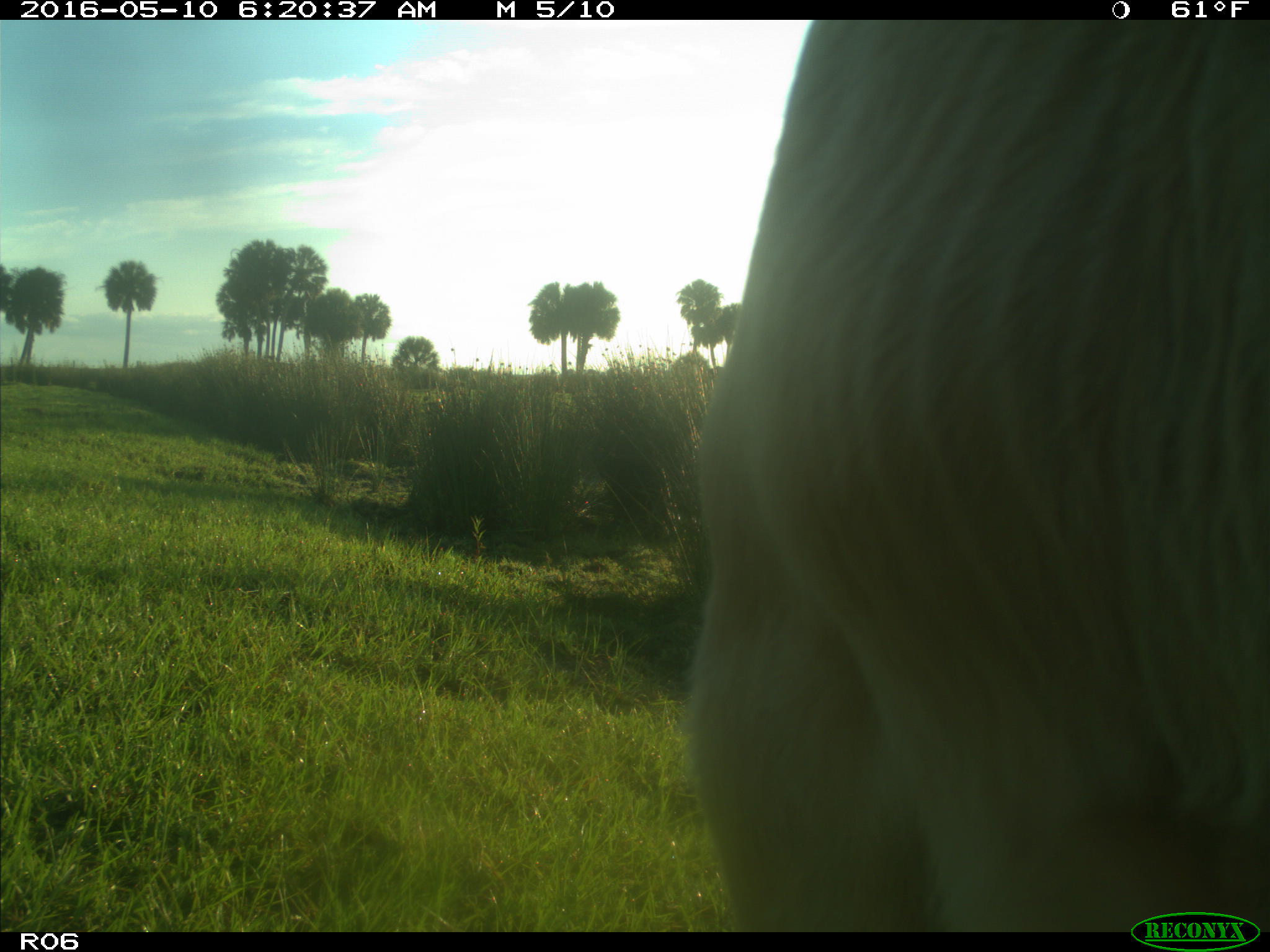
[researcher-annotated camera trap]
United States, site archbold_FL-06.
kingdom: Animalia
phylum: Chordata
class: Mammalia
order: Artiodactyla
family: Bovidae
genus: Bos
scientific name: Bos taurus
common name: domestic cow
Bos taurus (domestic cow).